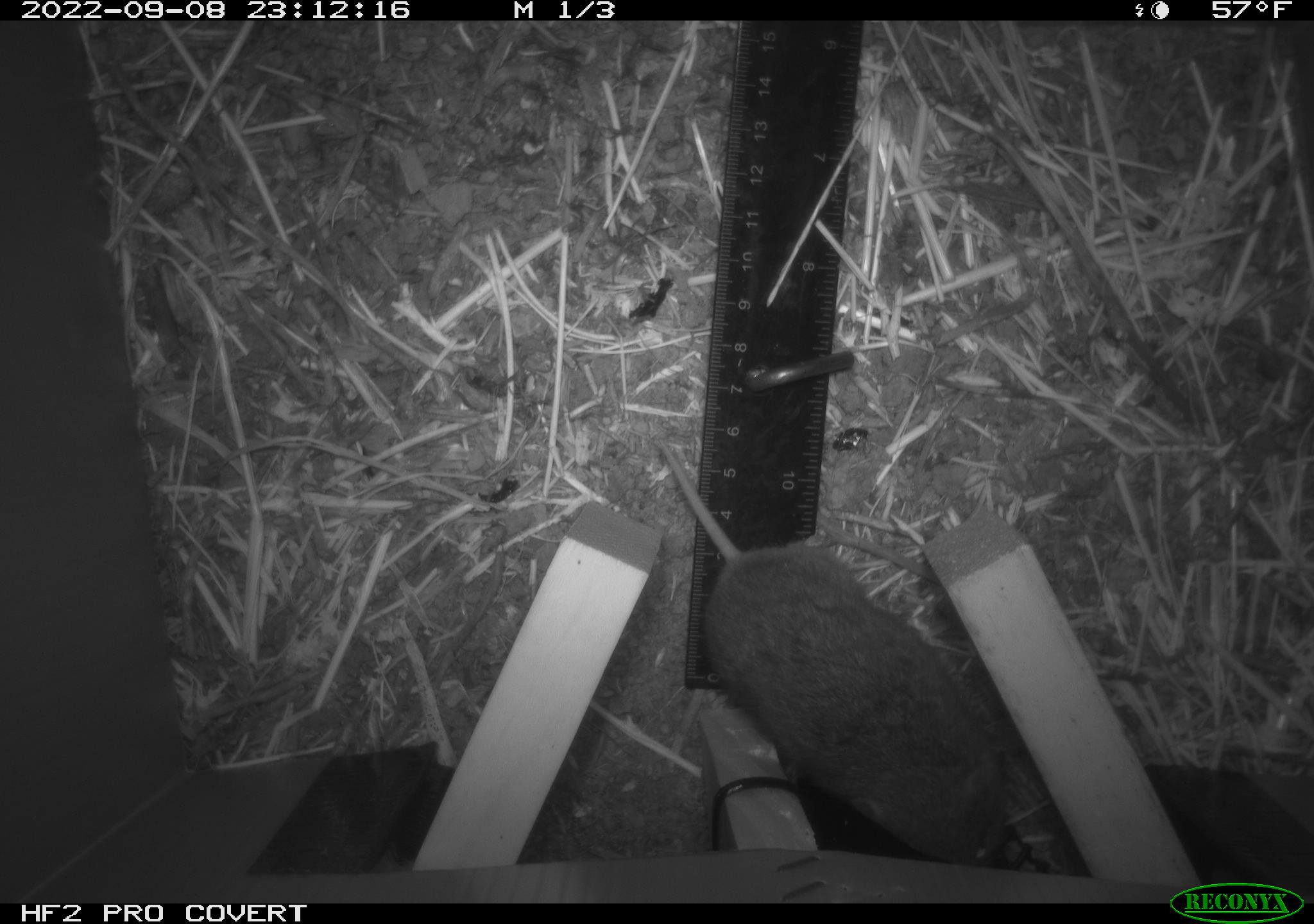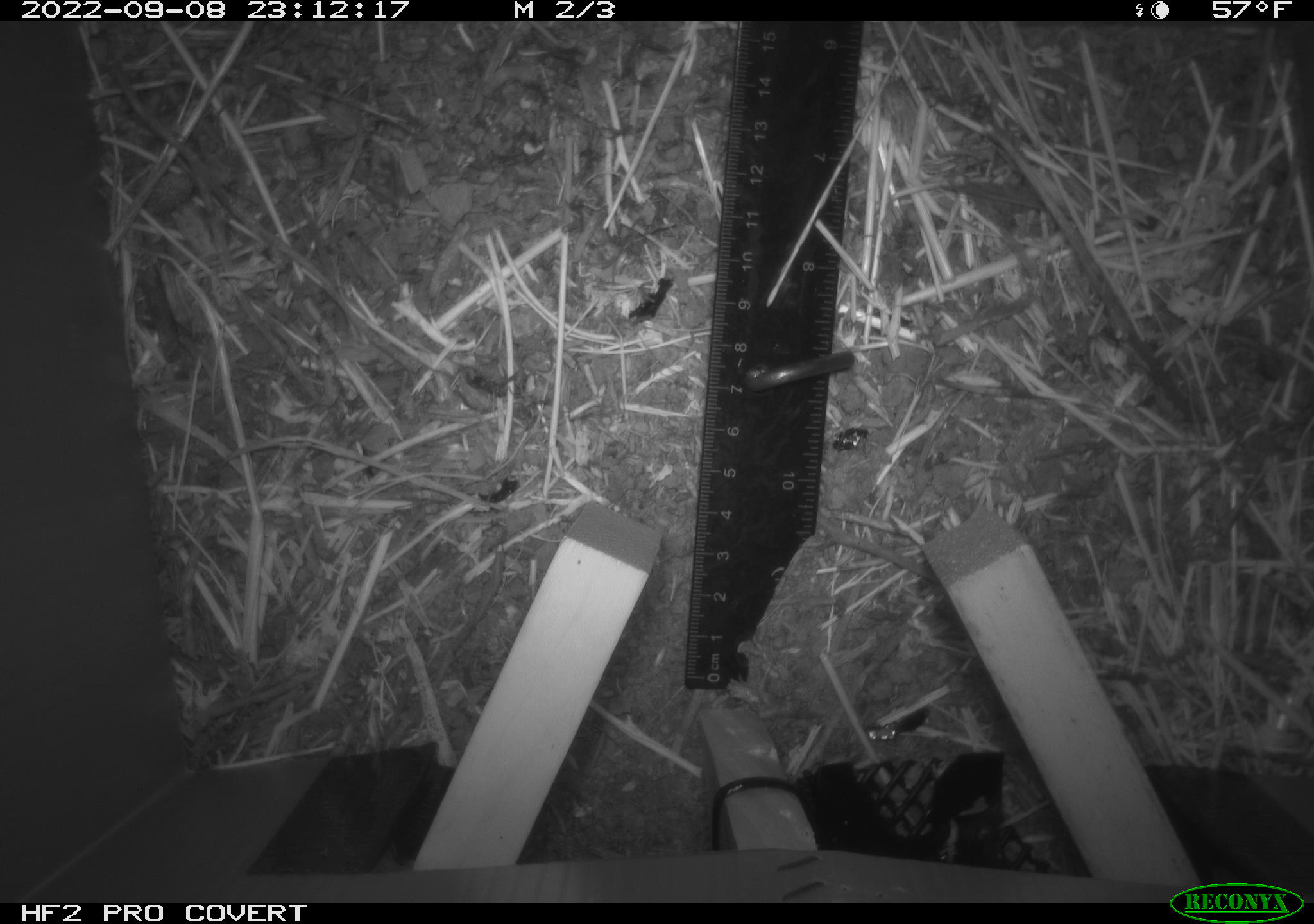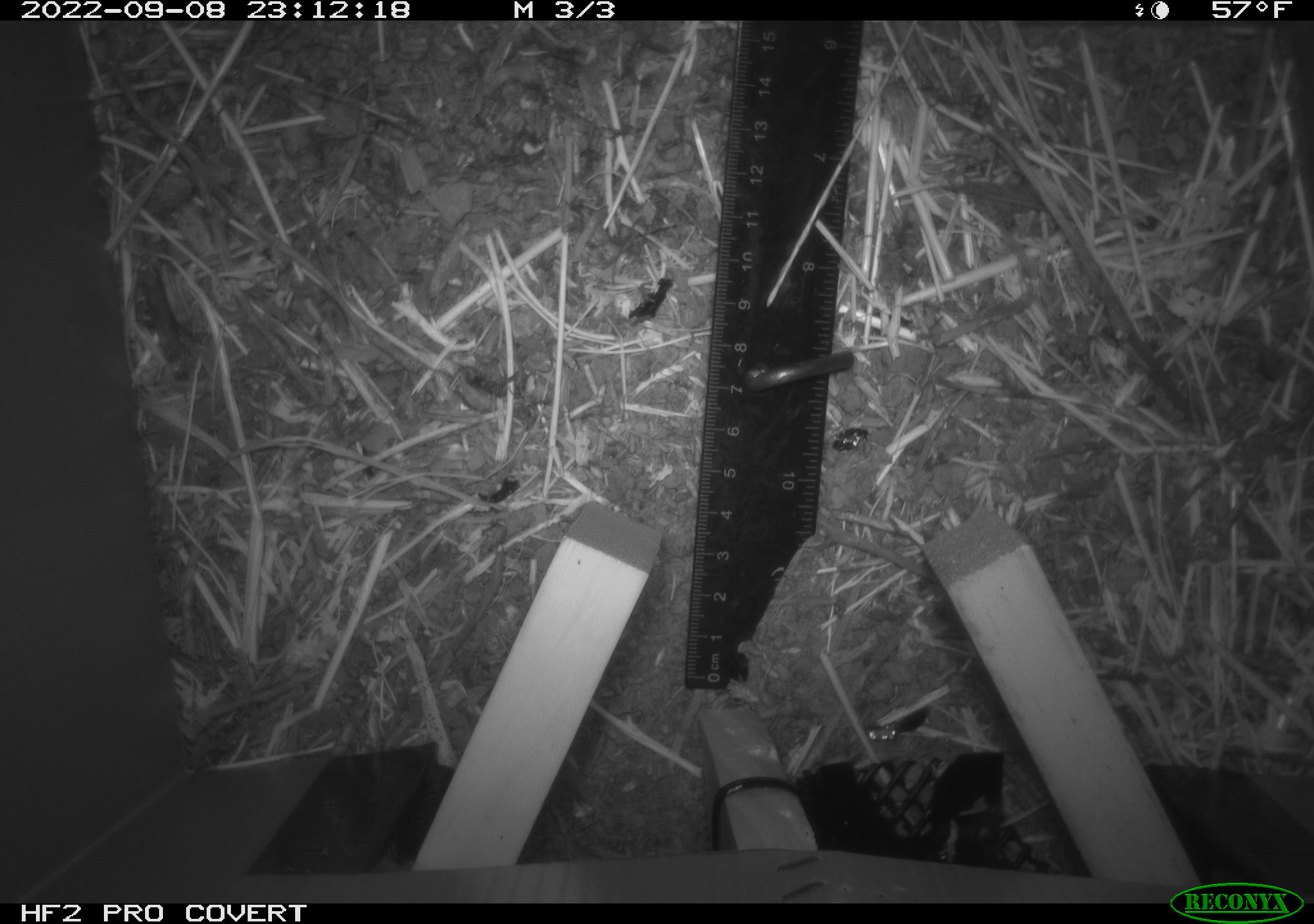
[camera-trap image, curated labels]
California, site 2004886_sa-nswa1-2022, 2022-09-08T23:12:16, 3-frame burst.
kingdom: Animalia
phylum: Chordata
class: Mammalia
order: Rodentia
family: Cricetidae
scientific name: Cricetidae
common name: hamsters, voles, lemmings, and allies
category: cricetidae family